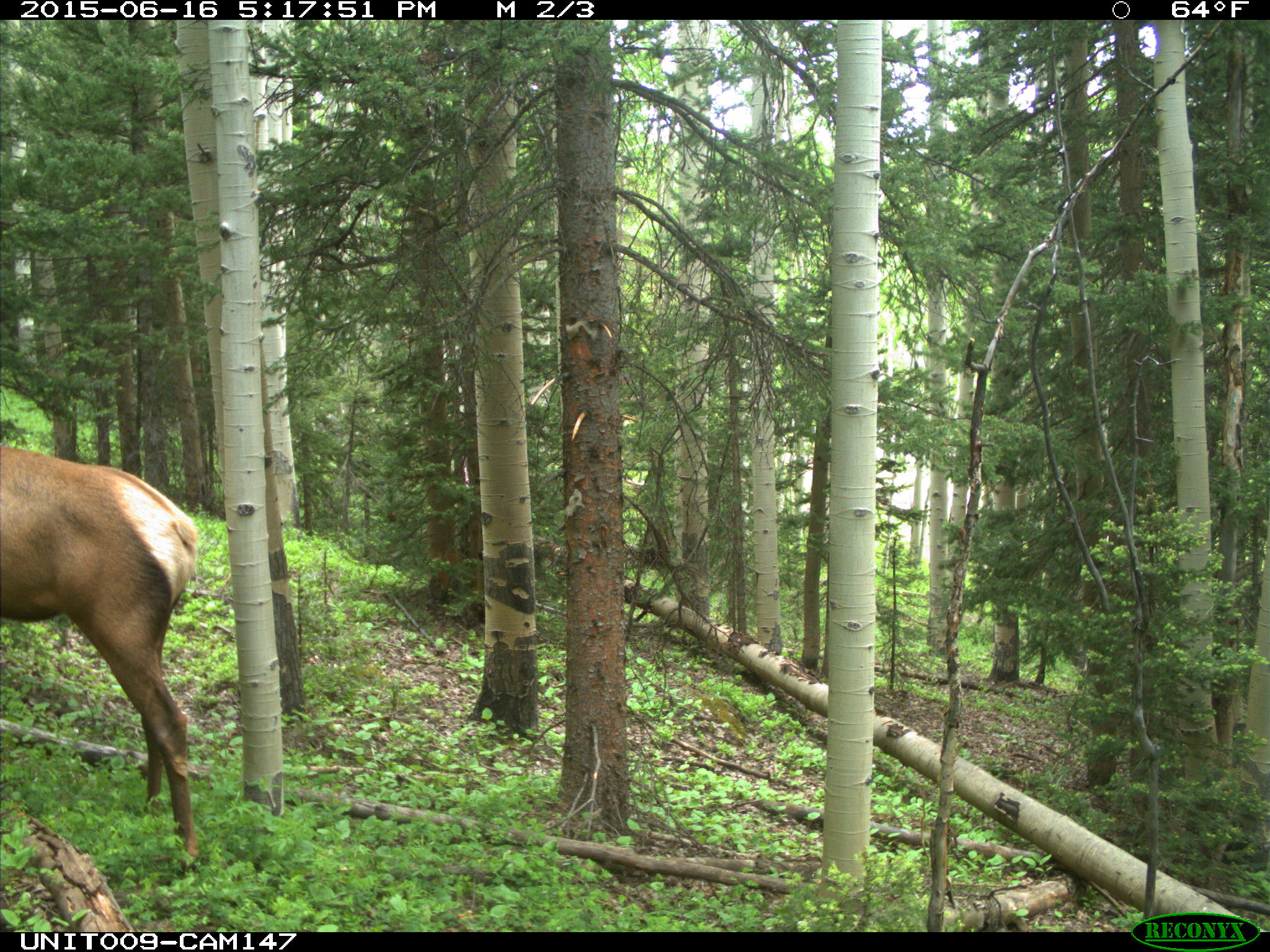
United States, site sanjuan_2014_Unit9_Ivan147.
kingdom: Animalia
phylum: Chordata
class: Mammalia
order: Artiodactyla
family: Cervidae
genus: Cervus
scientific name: Cervus elaphus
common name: red deer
Cervus elaphus (red deer).